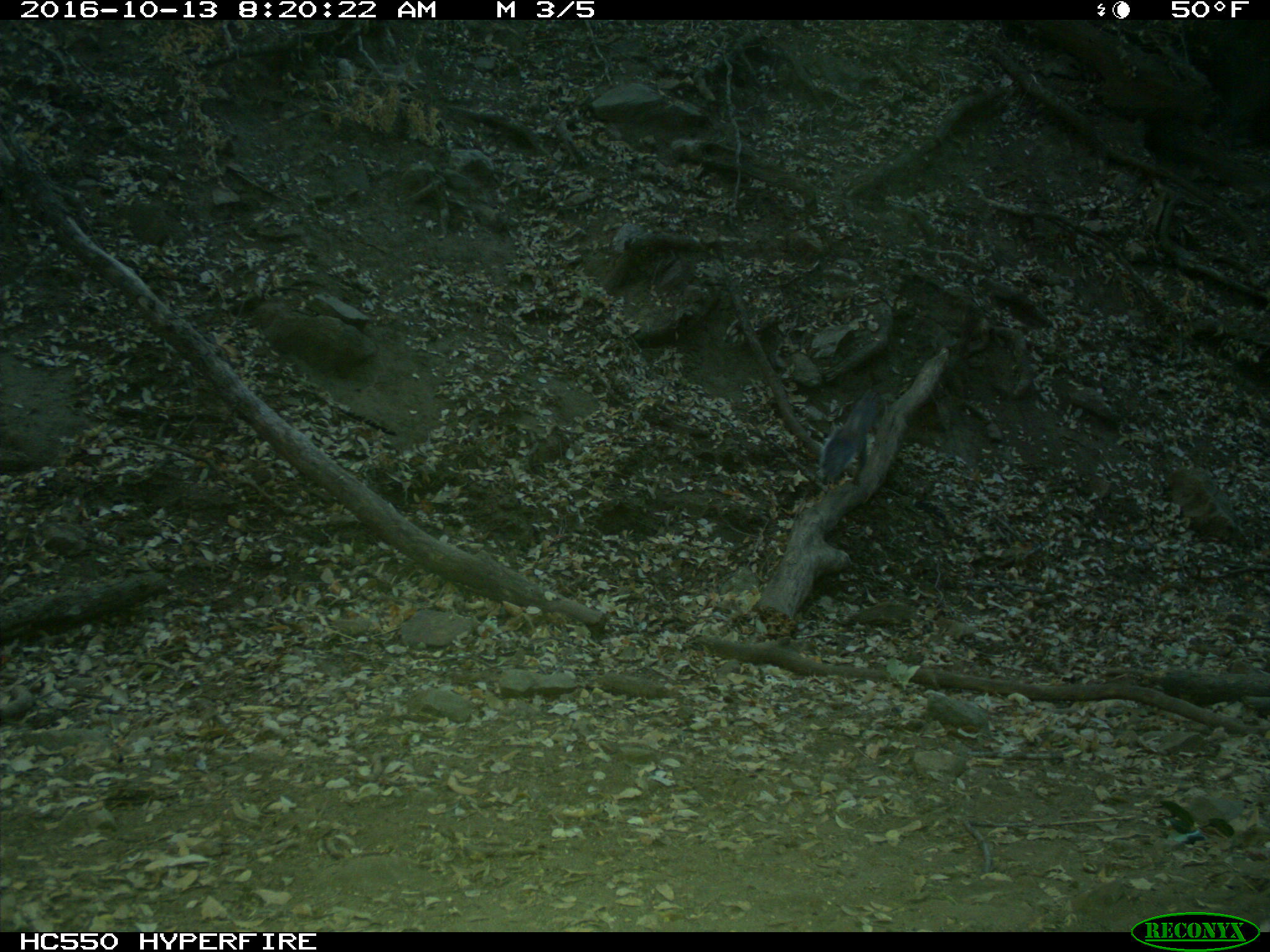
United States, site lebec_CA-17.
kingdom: Animalia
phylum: Chordata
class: Mammalia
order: Rodentia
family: Sciuridae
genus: Sciurus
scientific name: Sciurus carolinensis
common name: eastern gray squirrel